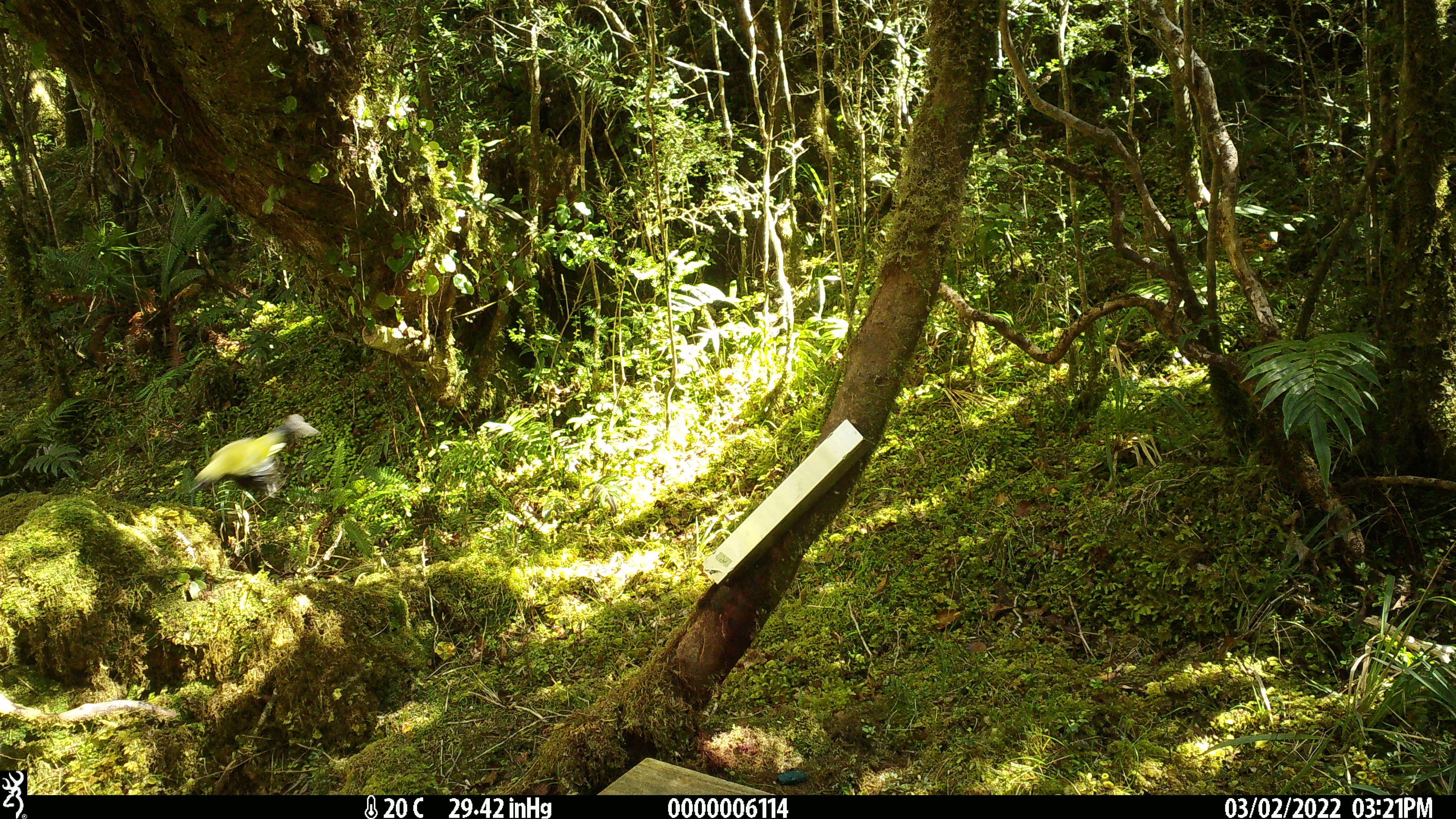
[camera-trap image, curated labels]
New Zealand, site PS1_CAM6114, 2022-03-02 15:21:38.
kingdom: Animalia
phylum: Chordata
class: Aves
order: Passeriformes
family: Meliphagidae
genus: Anthornis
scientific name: Anthornis melanura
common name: new zealand bellbird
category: bellbird